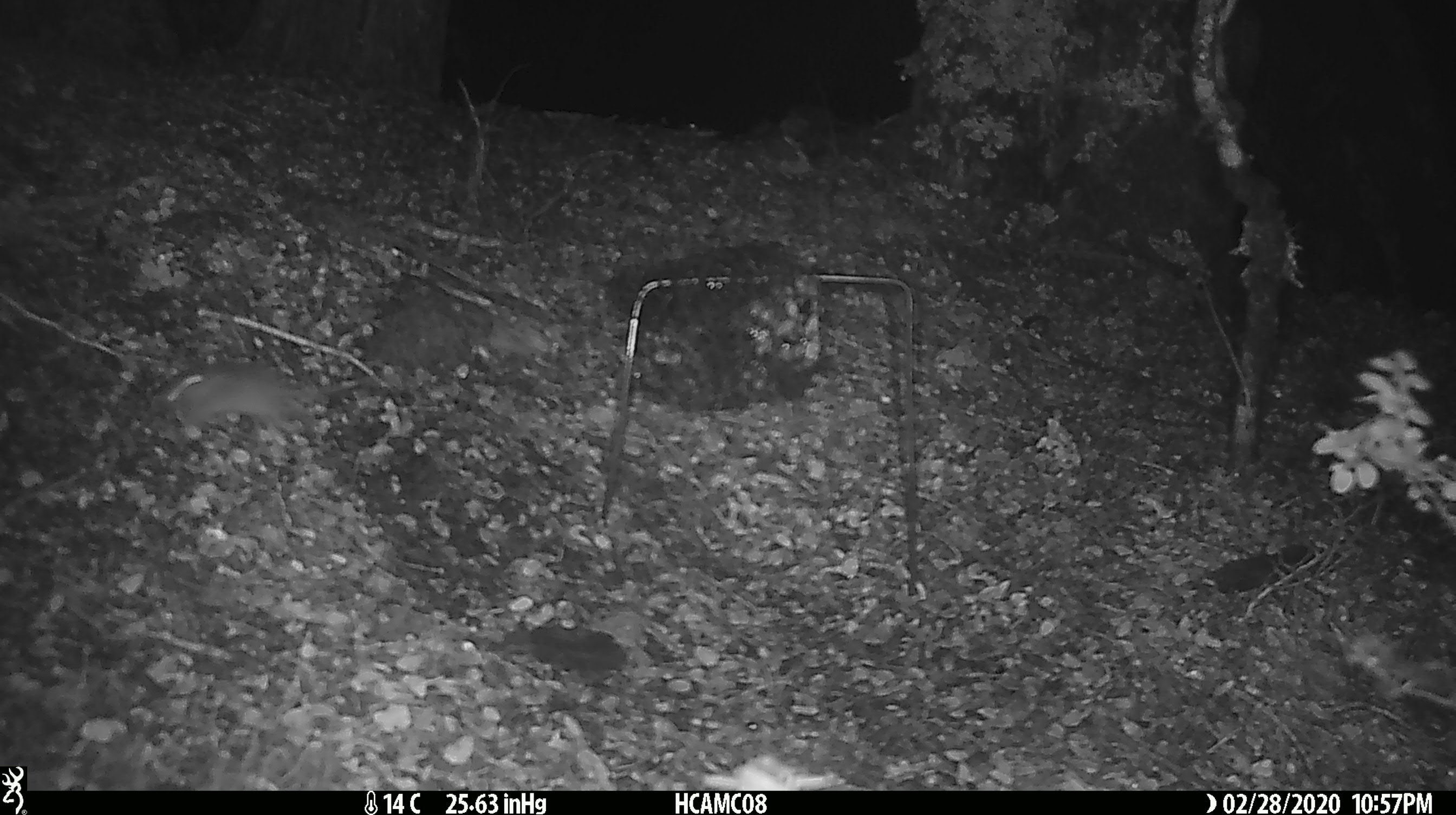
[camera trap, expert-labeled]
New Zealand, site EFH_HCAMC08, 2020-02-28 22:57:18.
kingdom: Animalia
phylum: Chordata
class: Mammalia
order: Rodentia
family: Muridae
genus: Mus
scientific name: Mus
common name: mouse